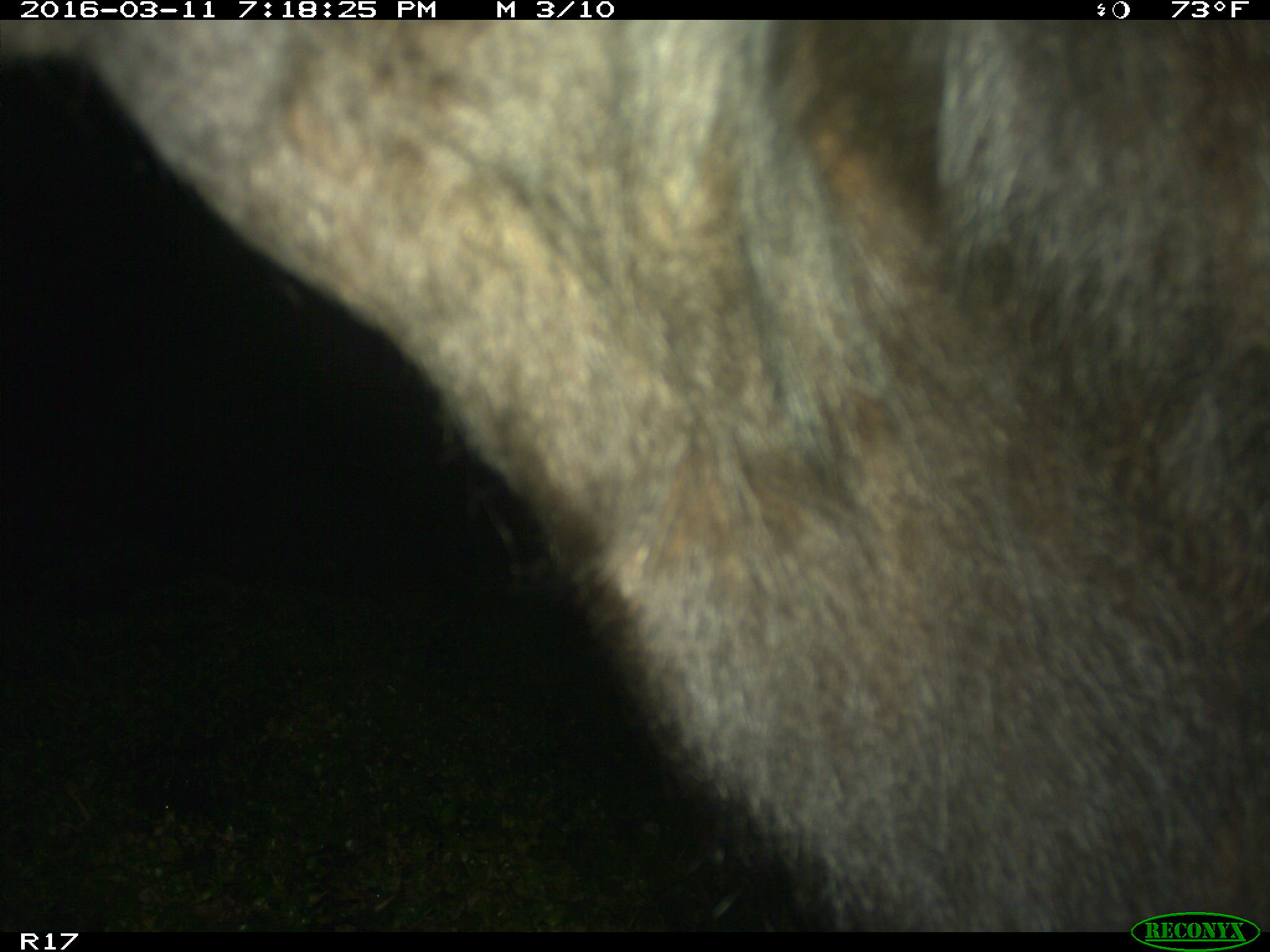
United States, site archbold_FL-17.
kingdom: Animalia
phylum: Chordata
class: Mammalia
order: Artiodactyla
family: Bovidae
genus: Bos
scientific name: Bos taurus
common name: domestic cow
Bos taurus (domestic cow).